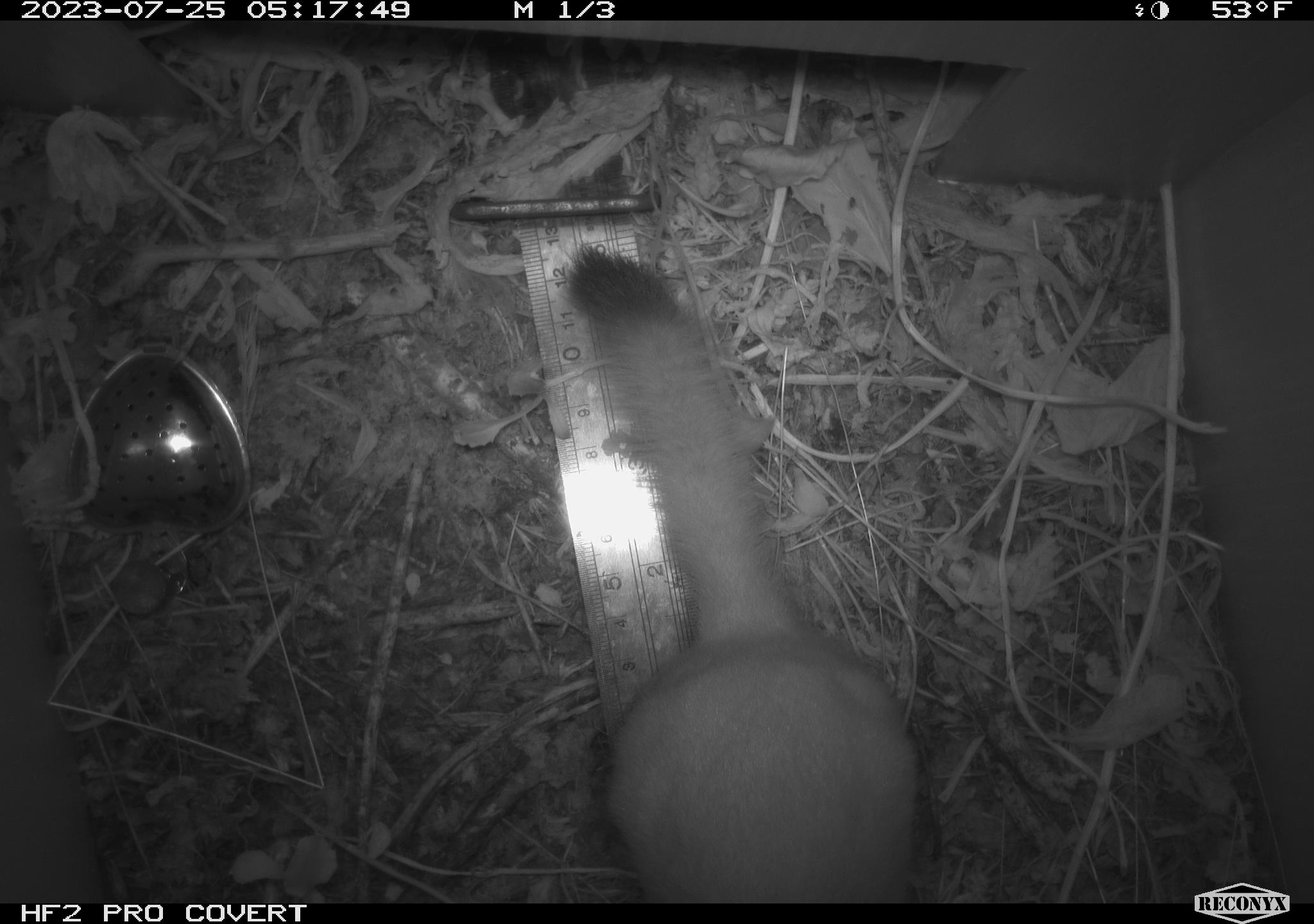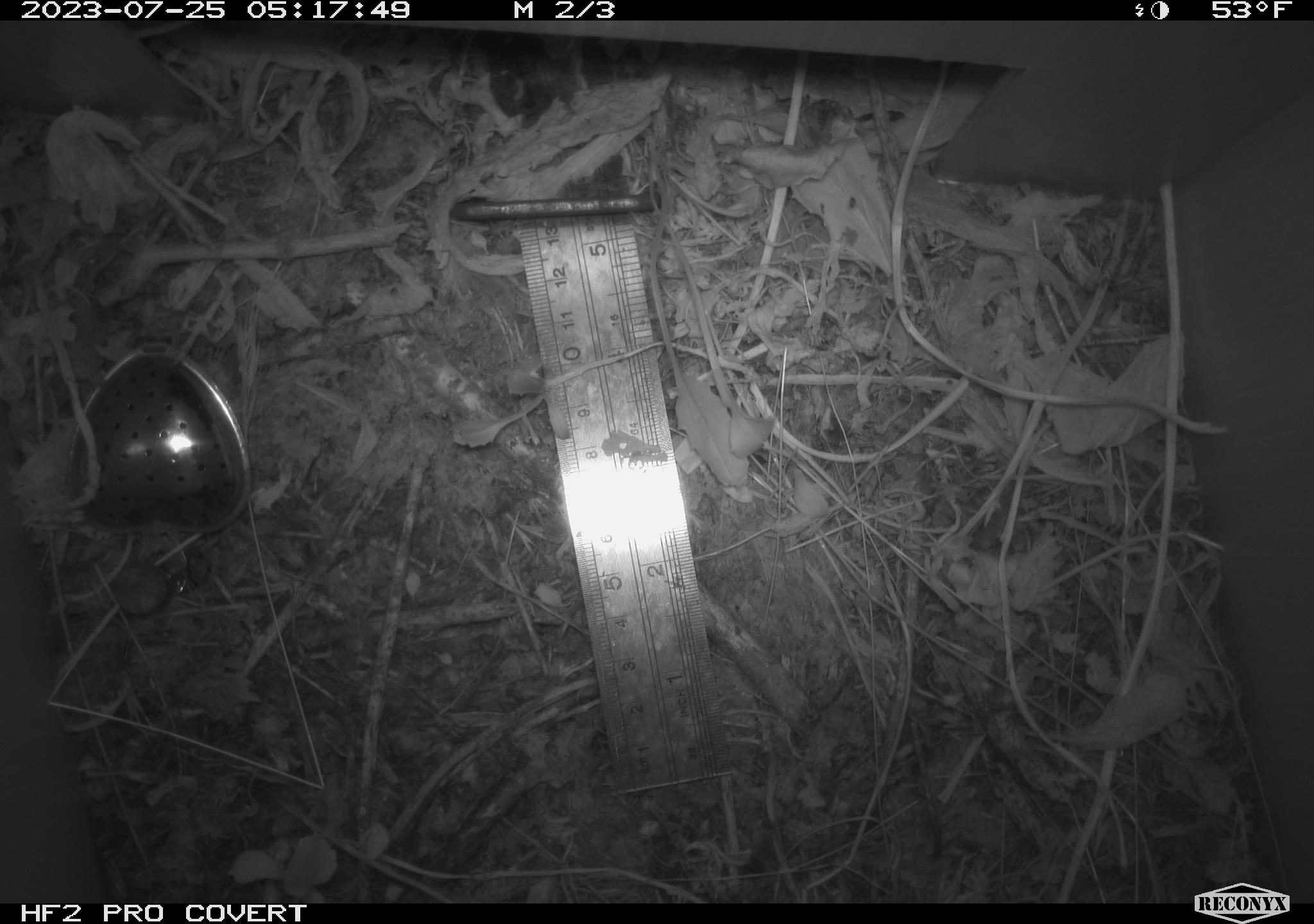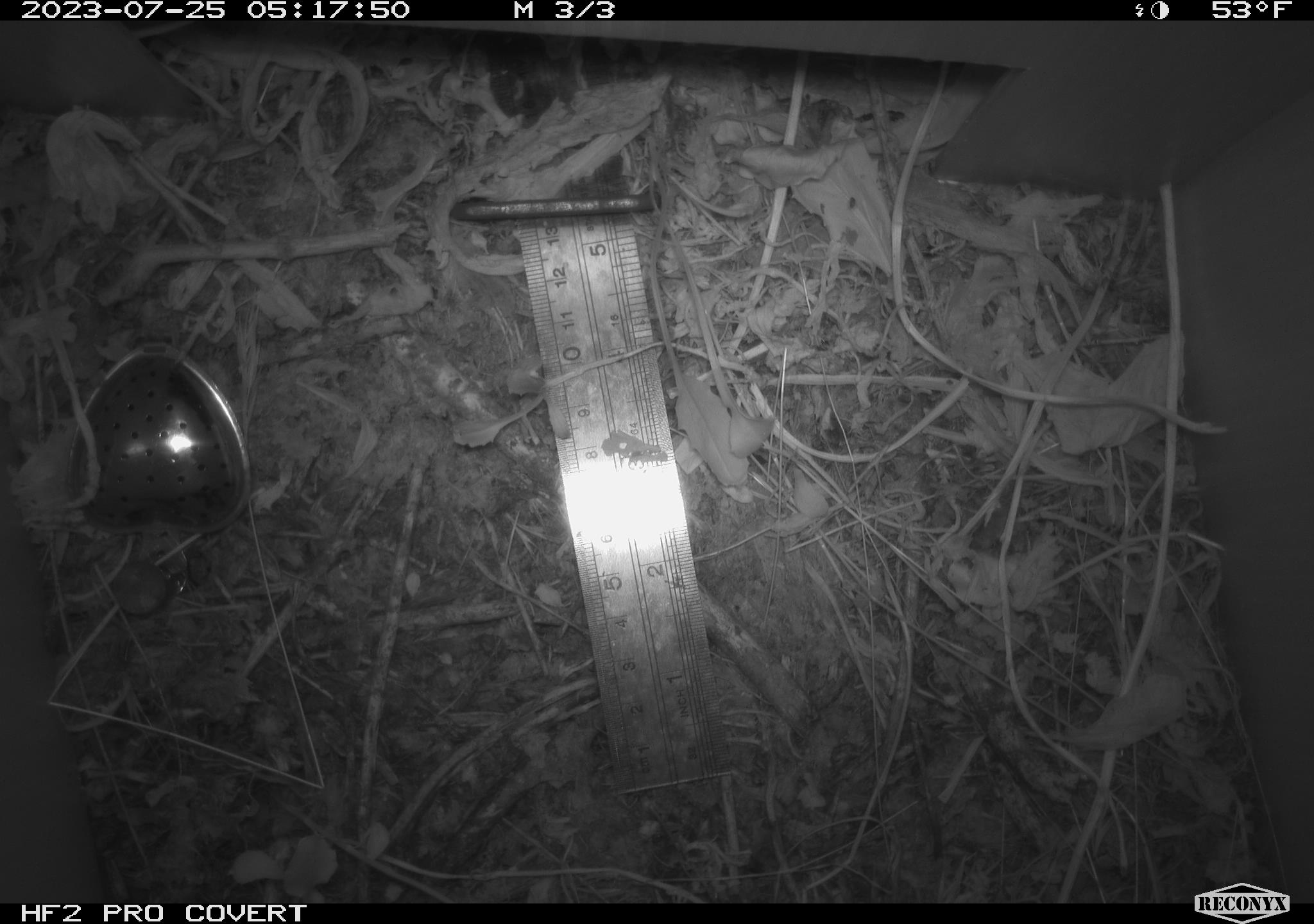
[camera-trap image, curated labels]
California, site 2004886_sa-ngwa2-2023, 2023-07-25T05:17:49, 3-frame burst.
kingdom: Animalia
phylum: Chordata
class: Mammalia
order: Carnivora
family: Mustelidae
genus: Neogale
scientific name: Neogale frenata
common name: long-tailed weasel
Long-tailed weasel (Neogale frenata).